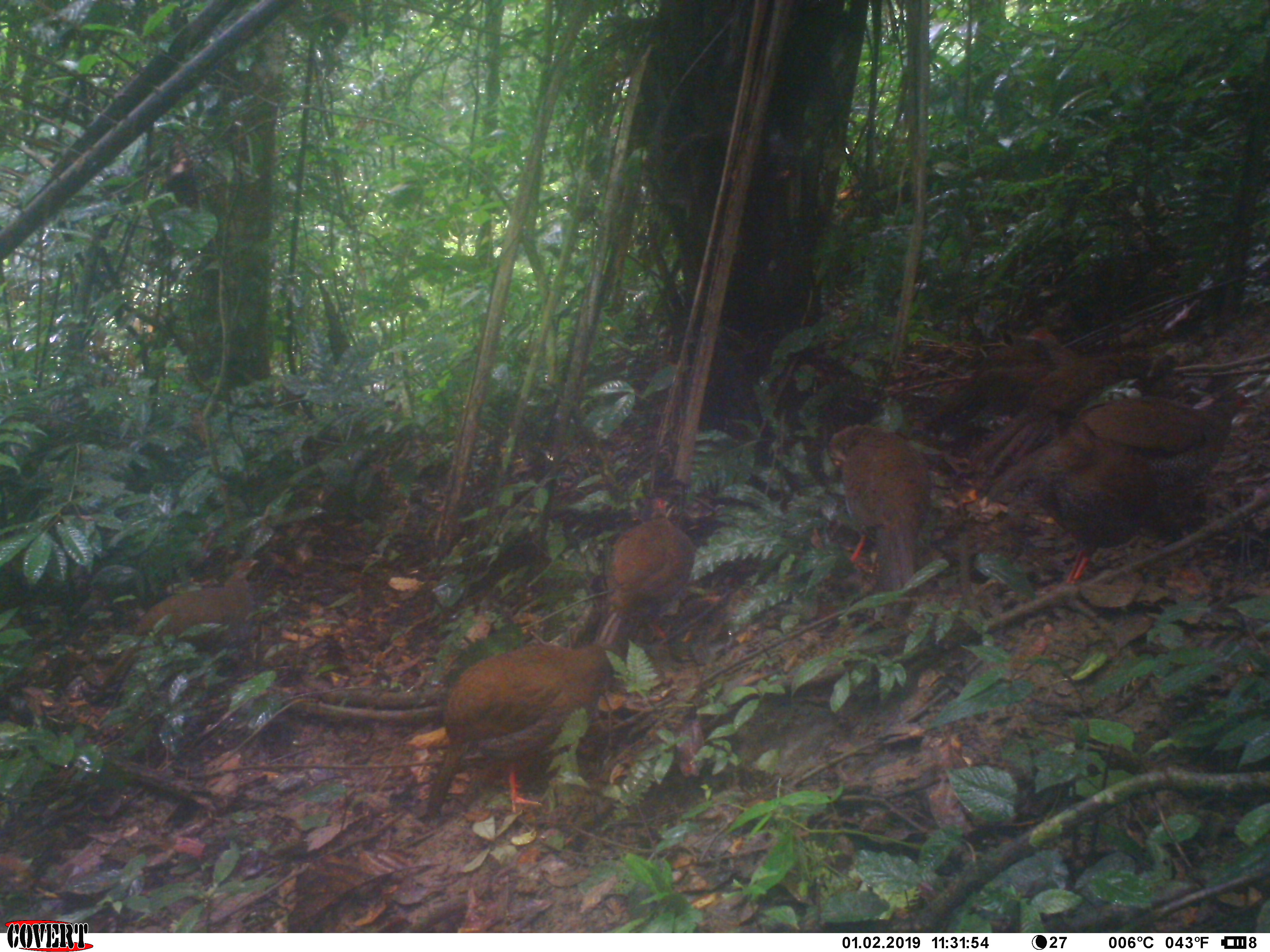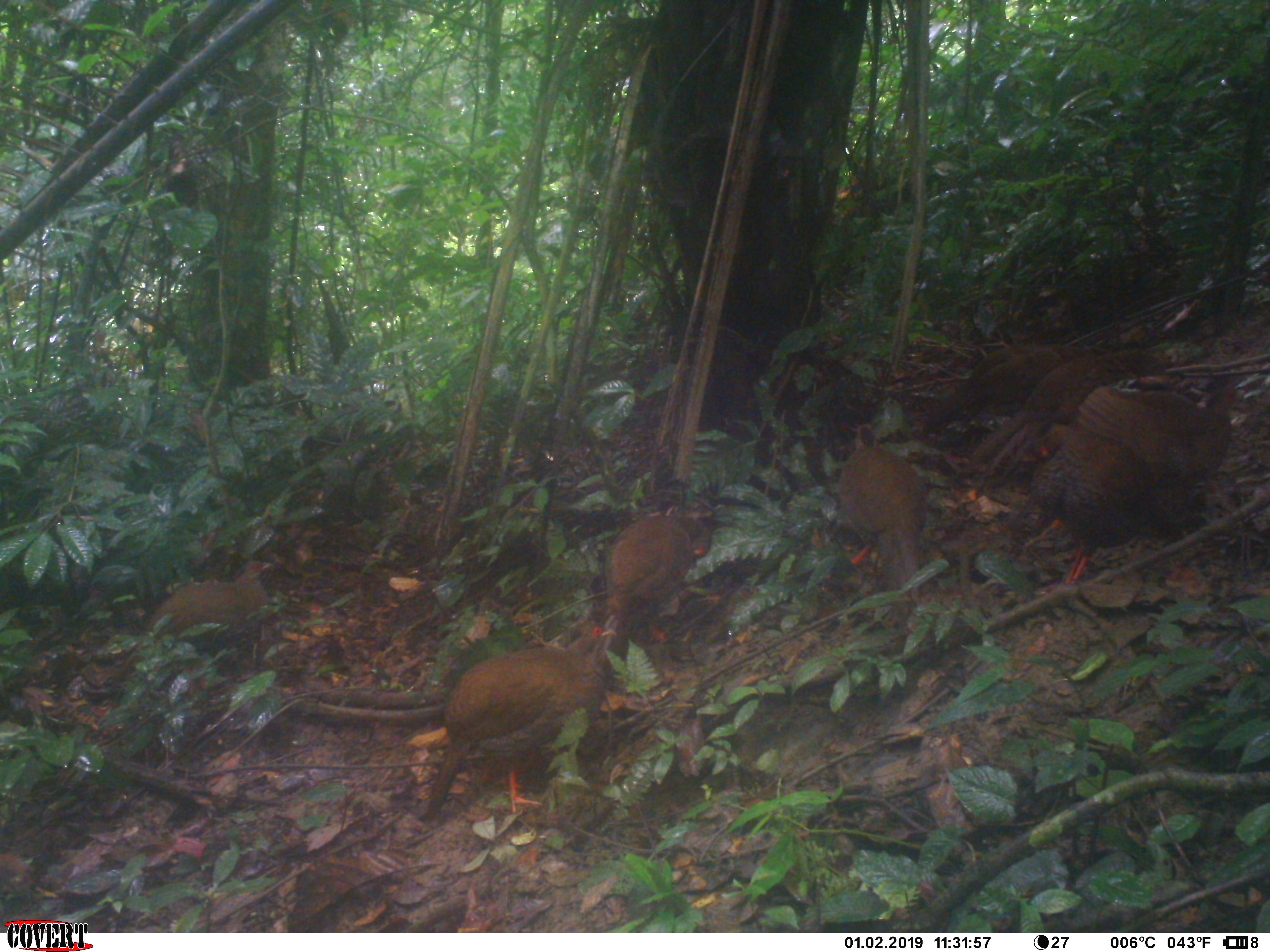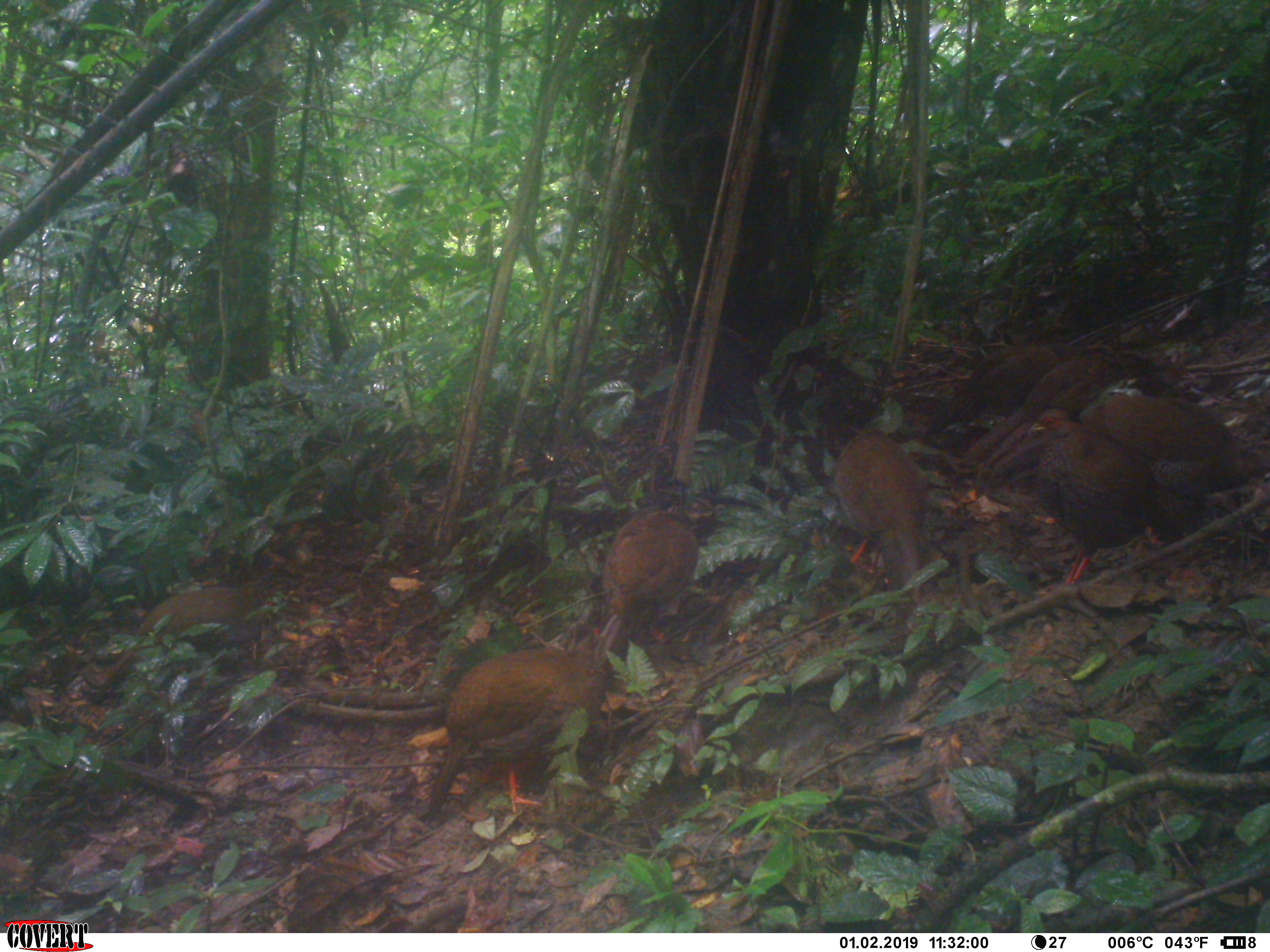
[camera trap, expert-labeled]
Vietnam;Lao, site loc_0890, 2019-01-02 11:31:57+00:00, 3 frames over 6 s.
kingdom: Animalia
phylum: Chordata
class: Aves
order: Galliformes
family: Phasianidae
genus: Lophura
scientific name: Lophura nycthemera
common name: silver pheasant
Silver pheasant (Lophura nycthemera). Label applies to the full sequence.